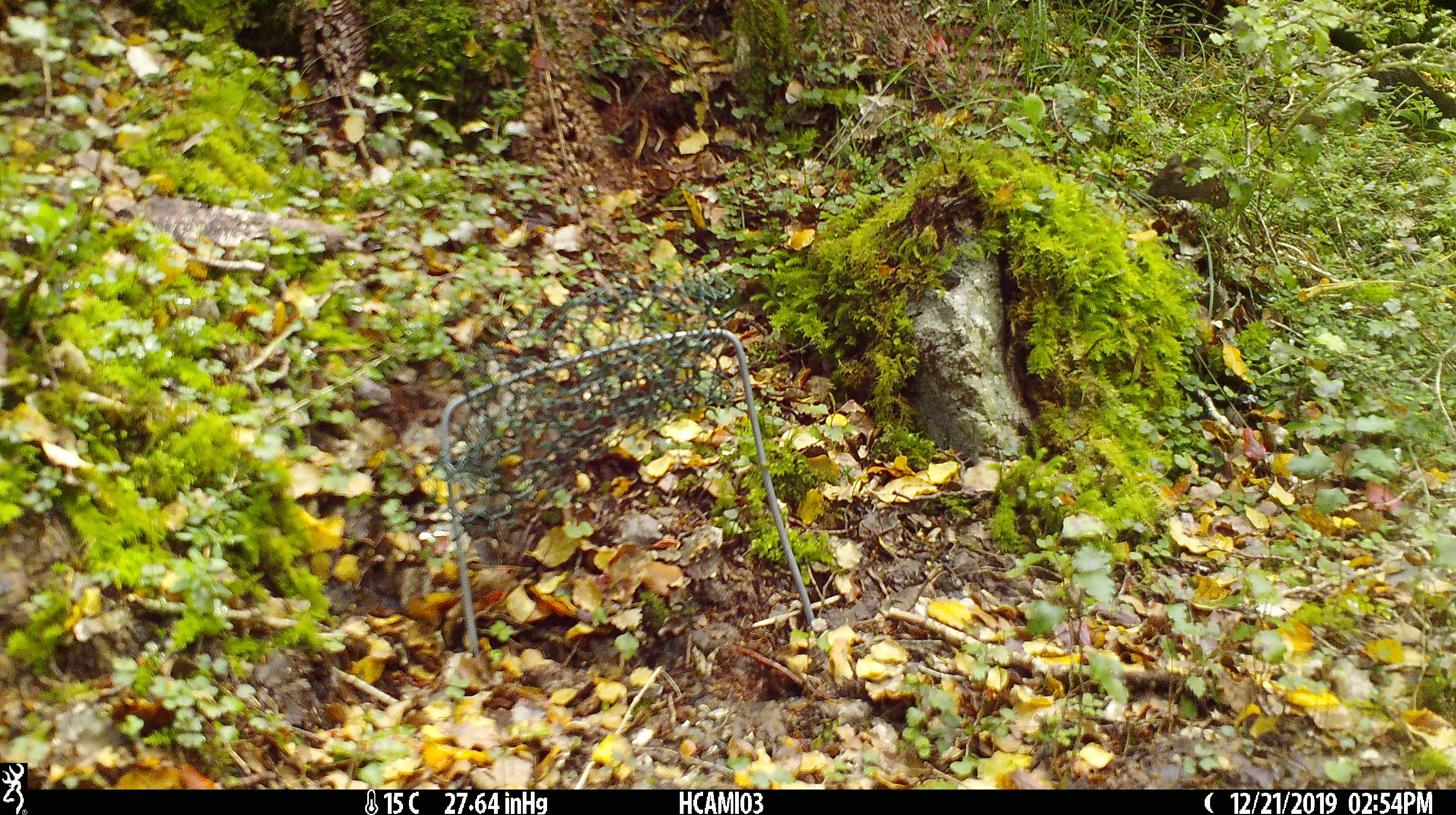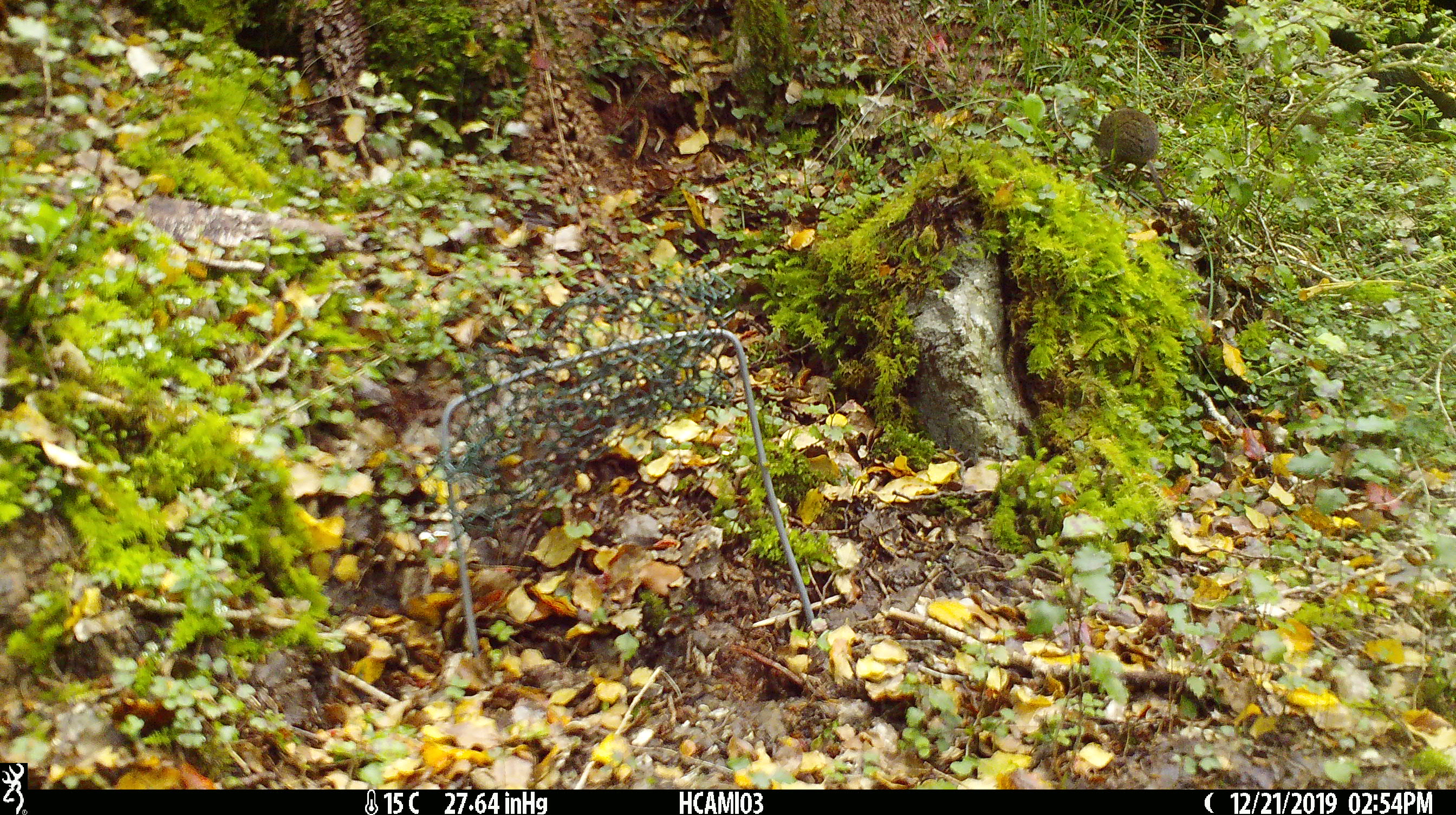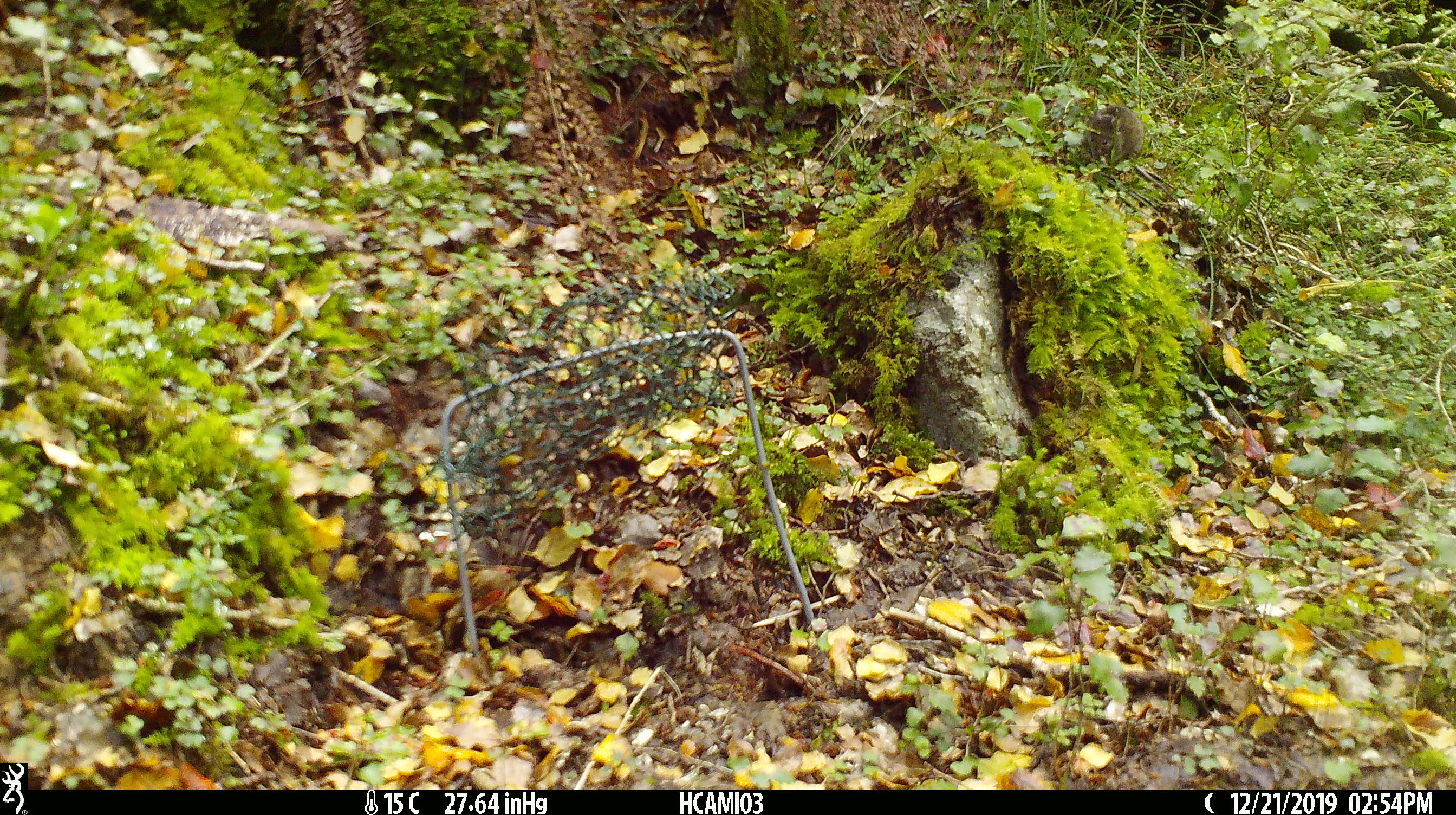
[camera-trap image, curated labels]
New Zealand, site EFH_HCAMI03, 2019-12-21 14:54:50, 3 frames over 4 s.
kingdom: Animalia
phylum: Chordata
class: Mammalia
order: Rodentia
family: Muridae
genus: Mus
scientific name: Mus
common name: mouse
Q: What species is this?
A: Mouse (Mus).